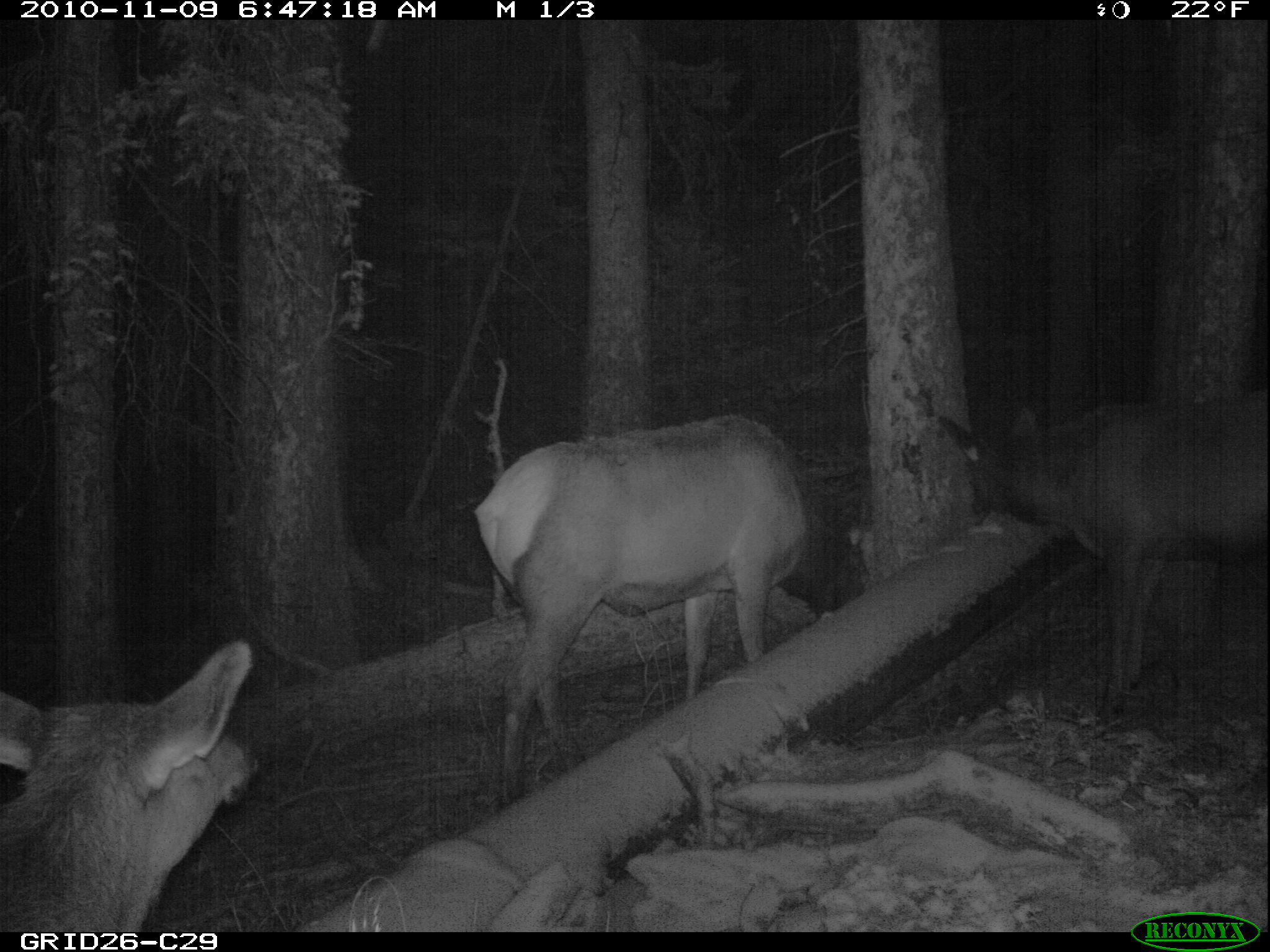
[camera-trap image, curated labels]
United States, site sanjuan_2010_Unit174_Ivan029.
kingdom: Animalia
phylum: Chordata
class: Mammalia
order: Artiodactyla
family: Cervidae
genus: Cervus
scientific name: Cervus elaphus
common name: red deer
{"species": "Cervus elaphus (red deer)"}